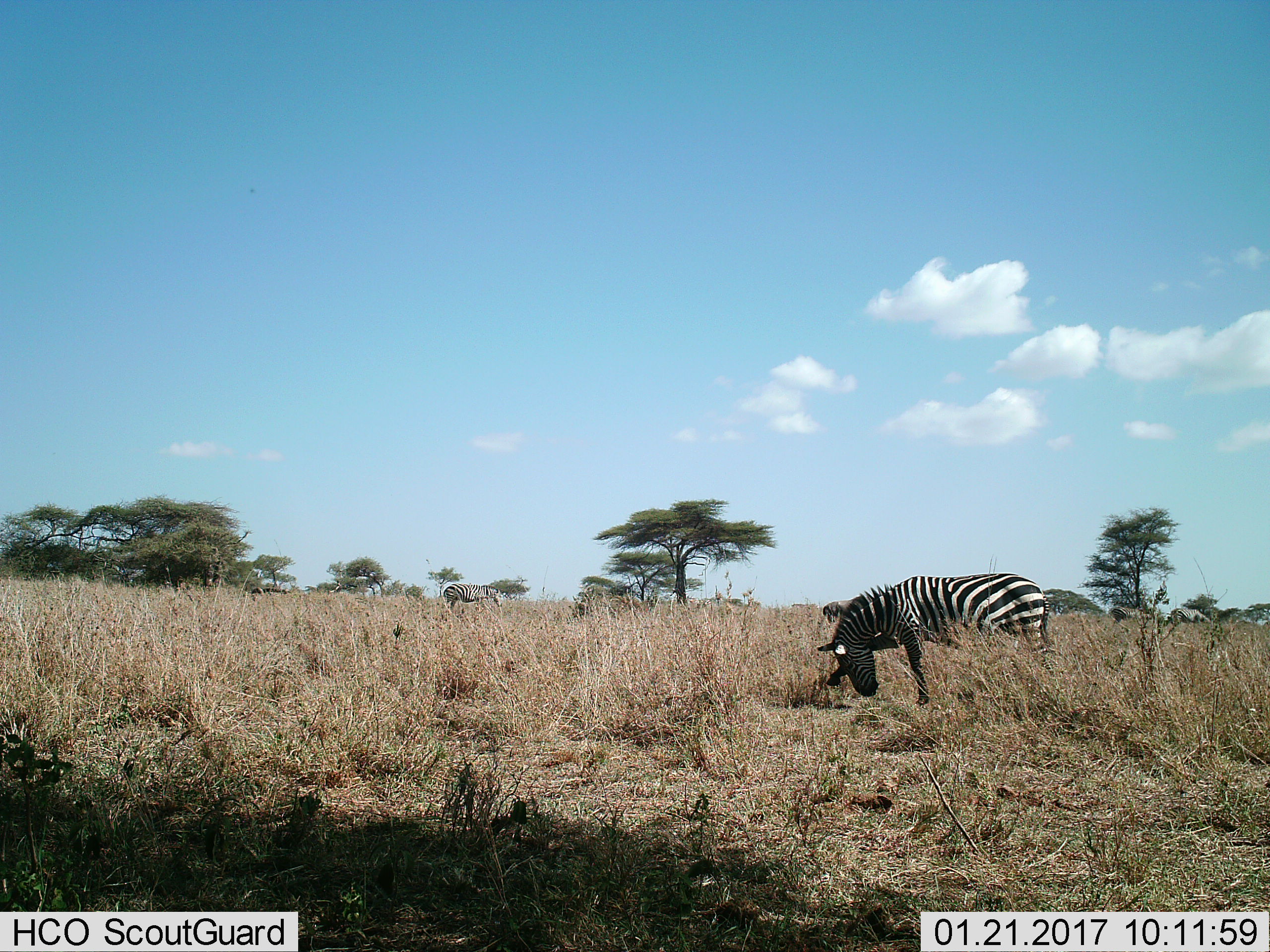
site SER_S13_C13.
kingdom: Animalia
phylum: Chordata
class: Mammalia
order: Perissodactyla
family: Equidae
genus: Equus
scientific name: Equus quagga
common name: plains zebra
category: zebraplains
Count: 3.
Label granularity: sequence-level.